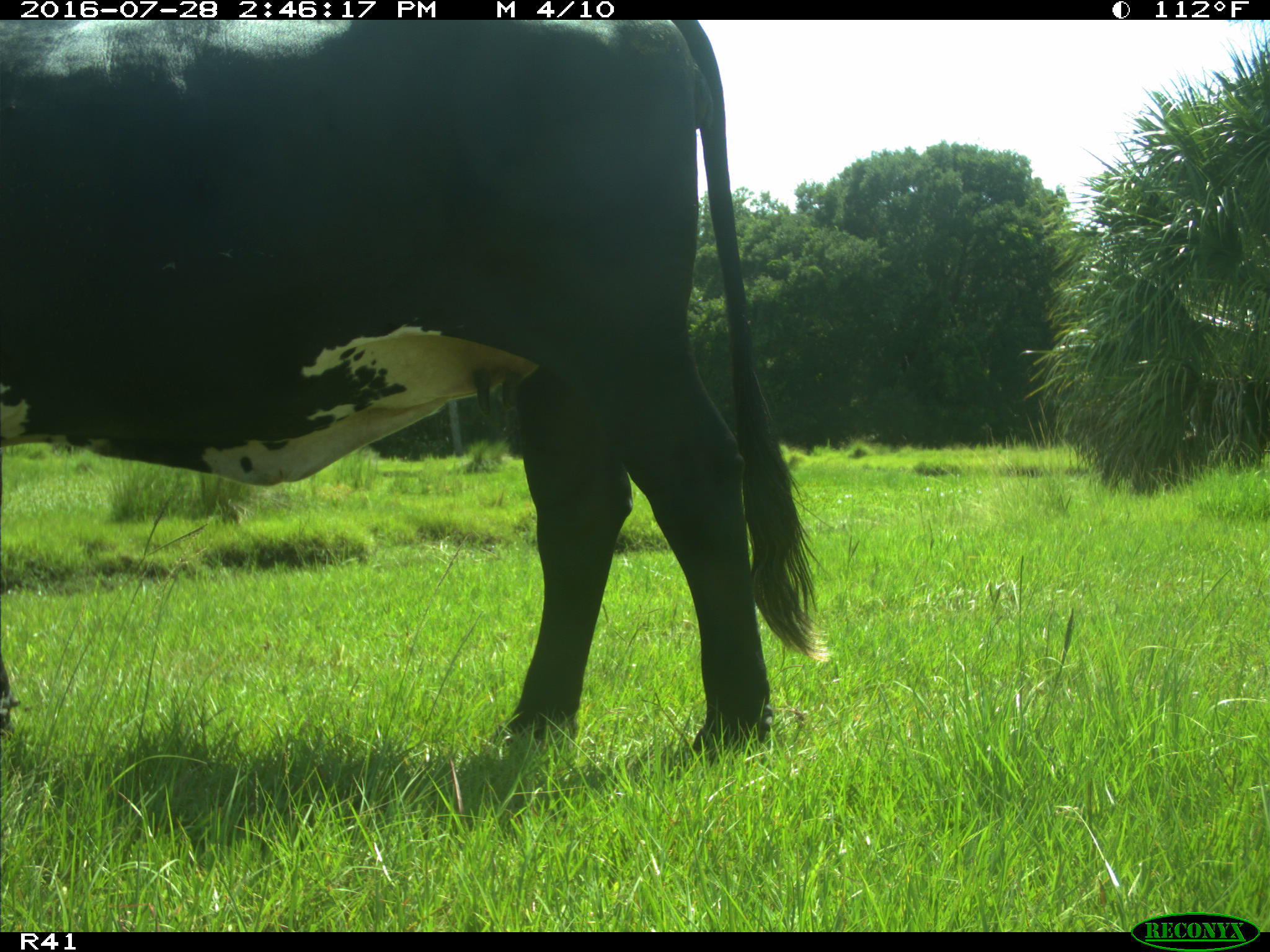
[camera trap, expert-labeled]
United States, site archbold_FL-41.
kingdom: Animalia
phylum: Chordata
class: Mammalia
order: Artiodactyla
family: Bovidae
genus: Bos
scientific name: Bos taurus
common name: domestic cow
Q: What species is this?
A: Bos taurus (domestic cow).